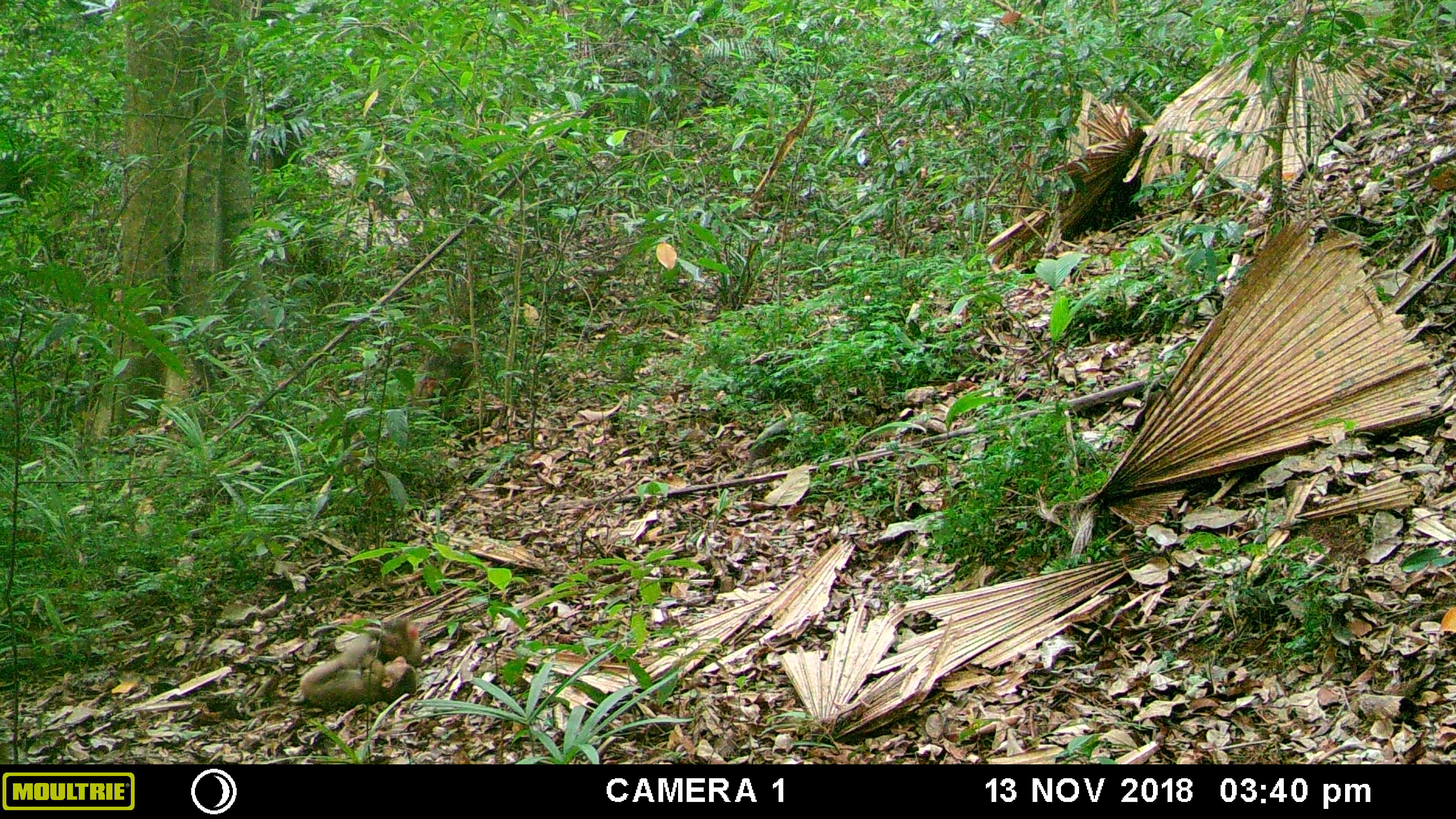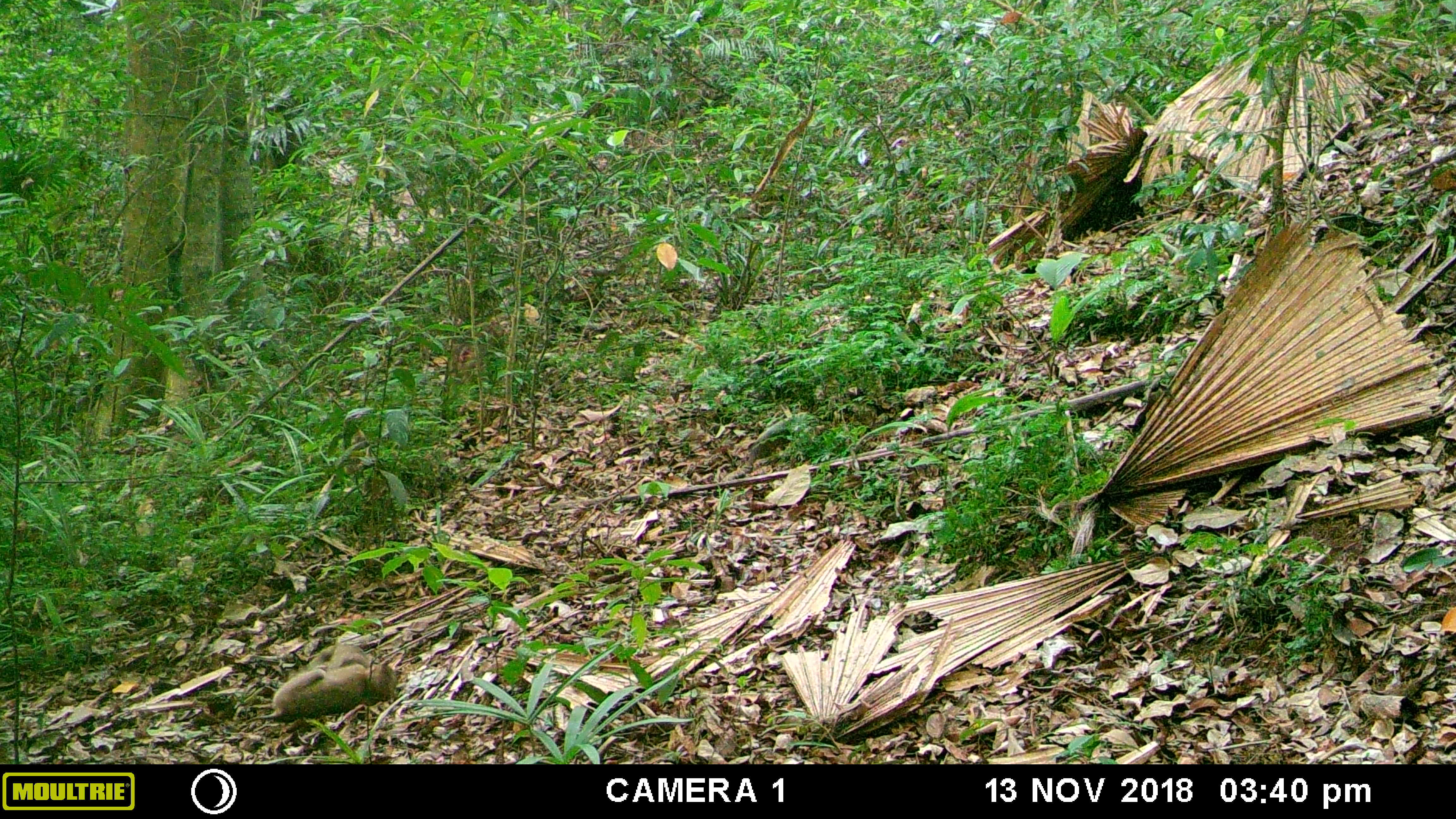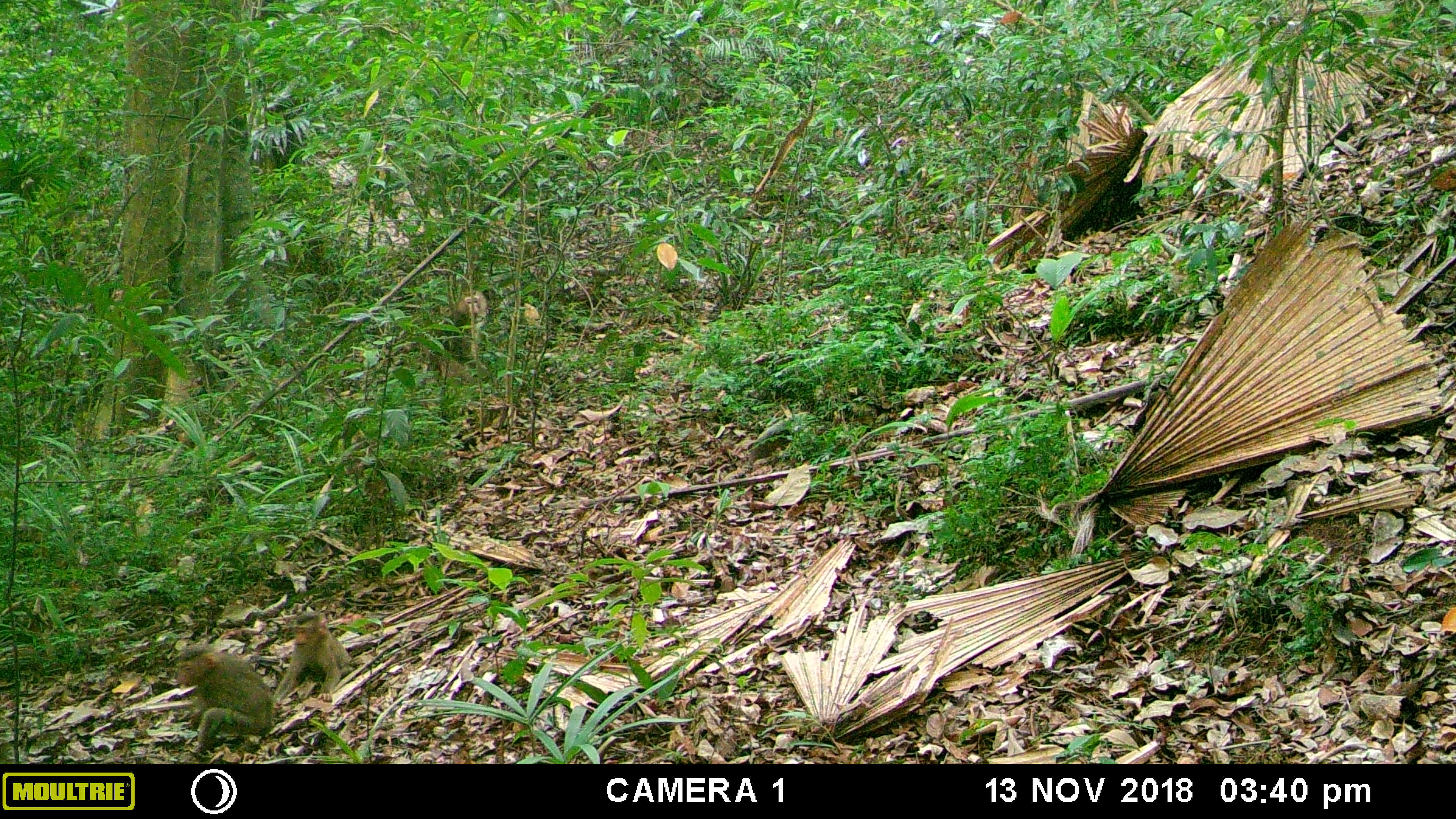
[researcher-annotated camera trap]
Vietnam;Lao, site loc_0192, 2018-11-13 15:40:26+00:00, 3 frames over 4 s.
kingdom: Animalia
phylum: Chordata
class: Mammalia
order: Primates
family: Cercopithecidae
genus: Macaca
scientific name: Macaca nemestrina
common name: pig-tailed macaque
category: pig tailed macaque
Pig tailed macaque (pig-tailed macaque) (Macaca nemestrina). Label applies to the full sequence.